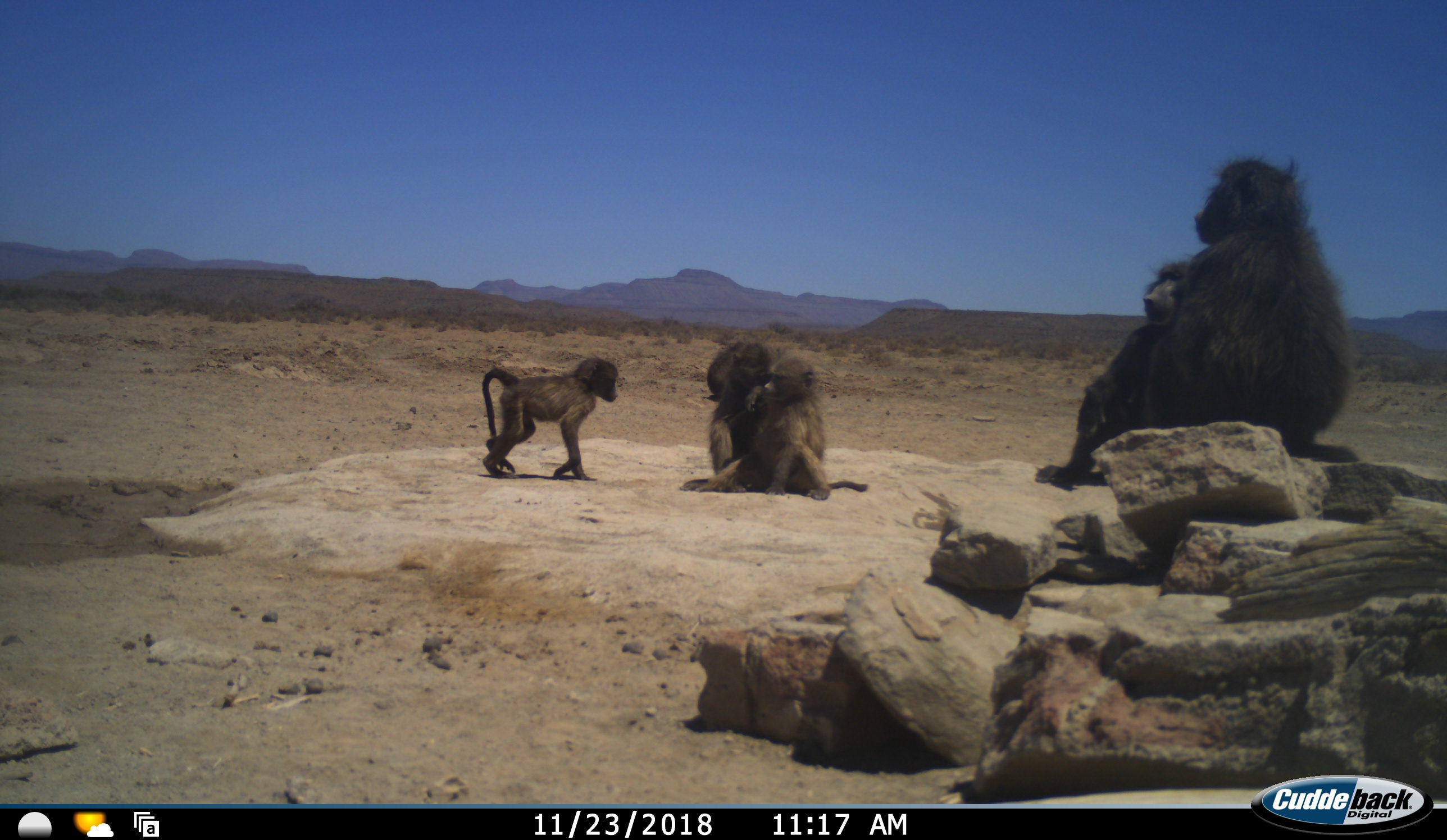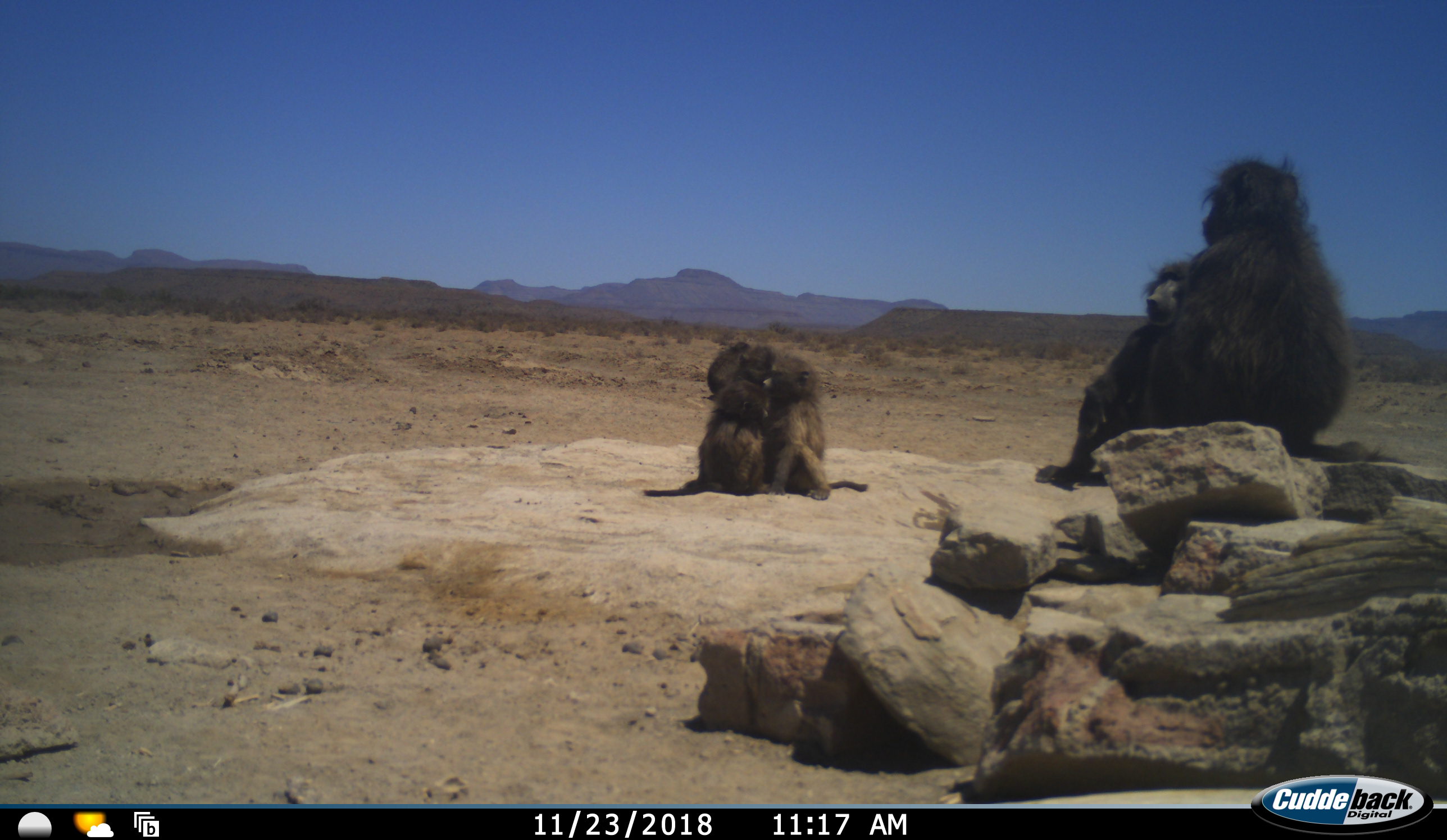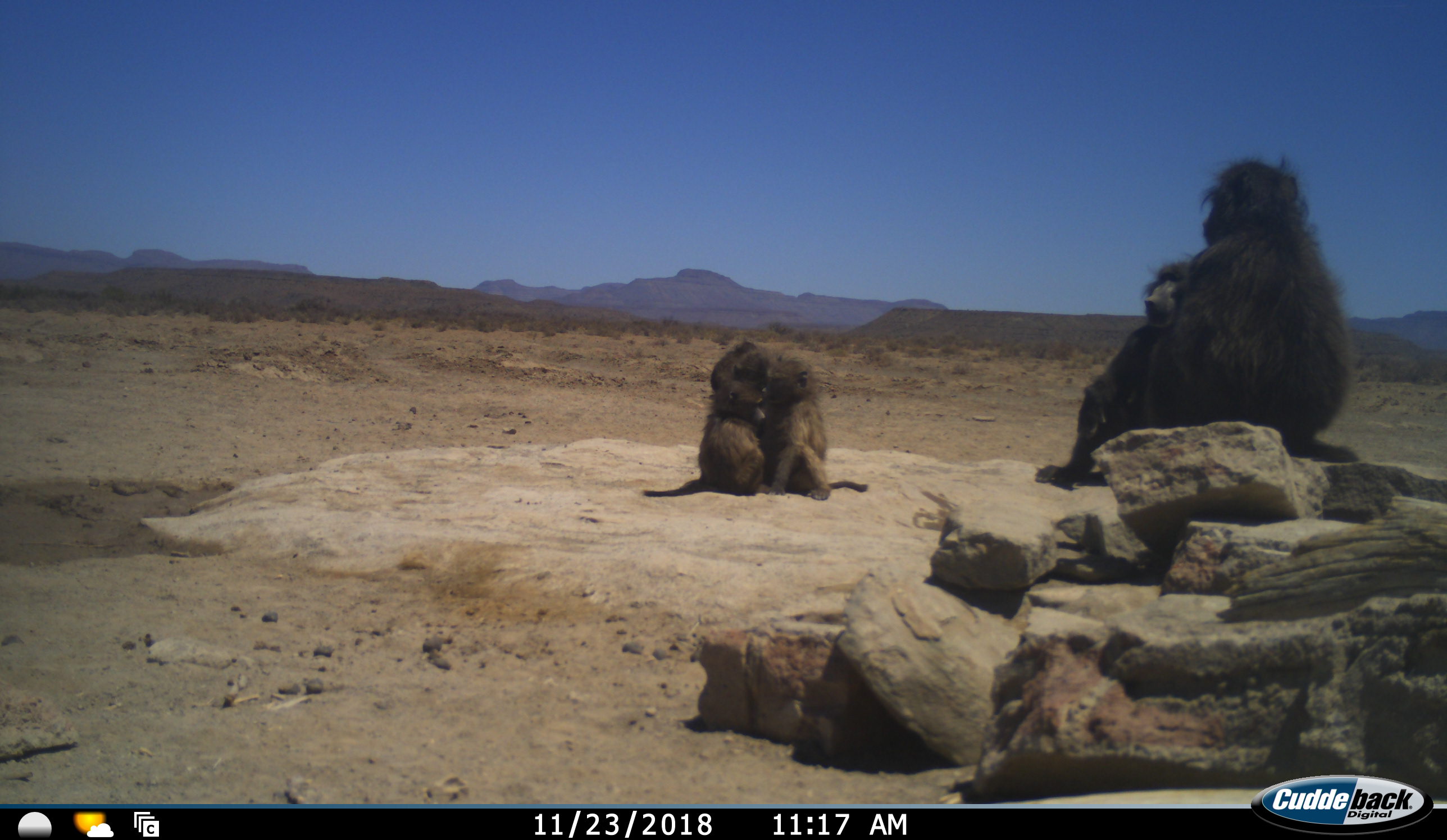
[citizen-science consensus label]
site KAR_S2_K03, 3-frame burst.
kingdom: Animalia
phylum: Chordata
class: Mammalia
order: Primates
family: Cercopithecidae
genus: Papio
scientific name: Papio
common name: baboon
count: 5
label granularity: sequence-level